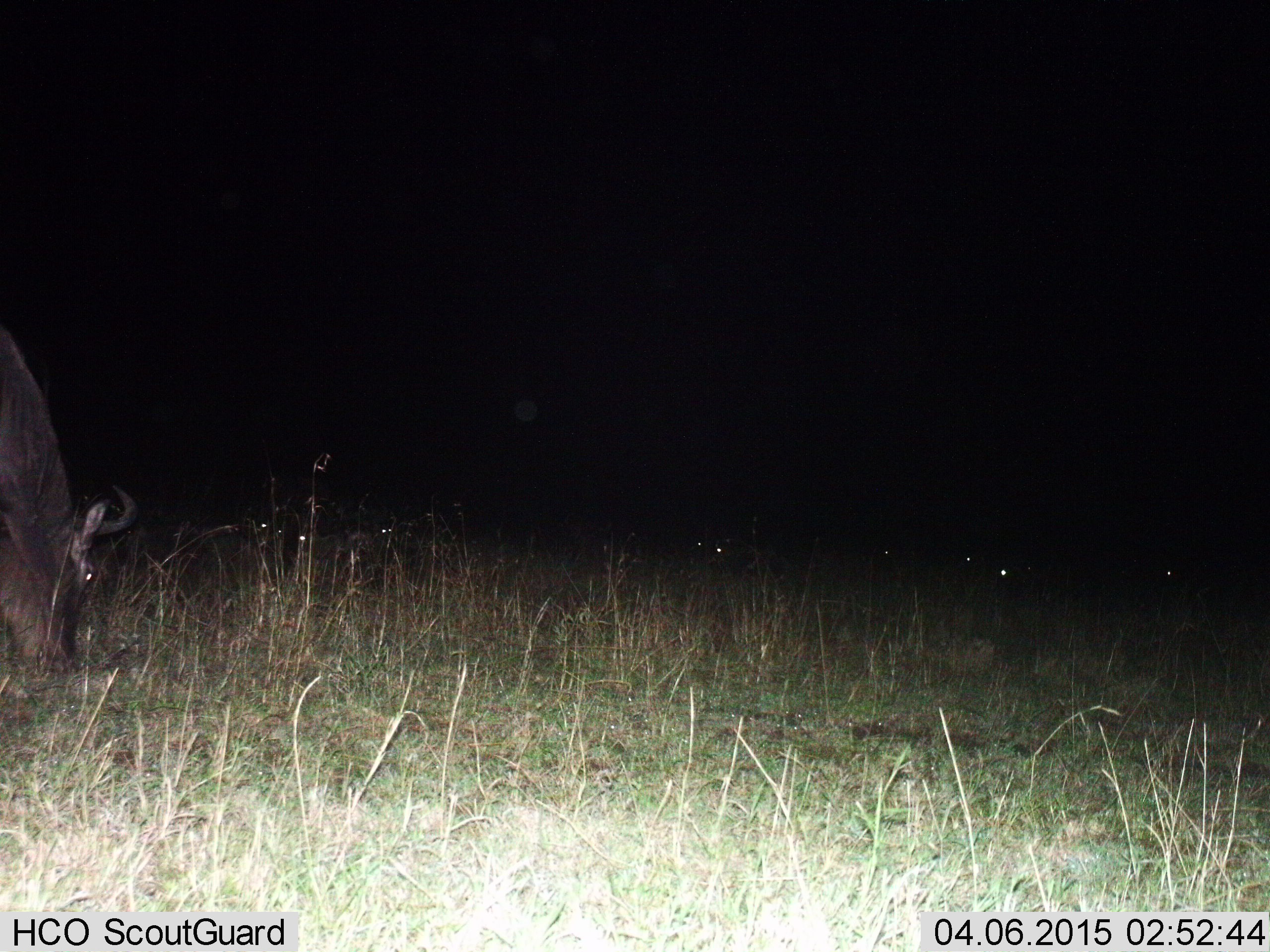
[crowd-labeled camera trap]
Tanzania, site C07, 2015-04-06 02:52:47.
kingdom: Animalia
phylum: Chordata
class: Mammalia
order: Artiodactyla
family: Bovidae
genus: Connochaetes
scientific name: Connochaetes taurinus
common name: blue wildebeest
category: wildebeest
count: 1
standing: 10%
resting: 0%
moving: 0%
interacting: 0%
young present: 0%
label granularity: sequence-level